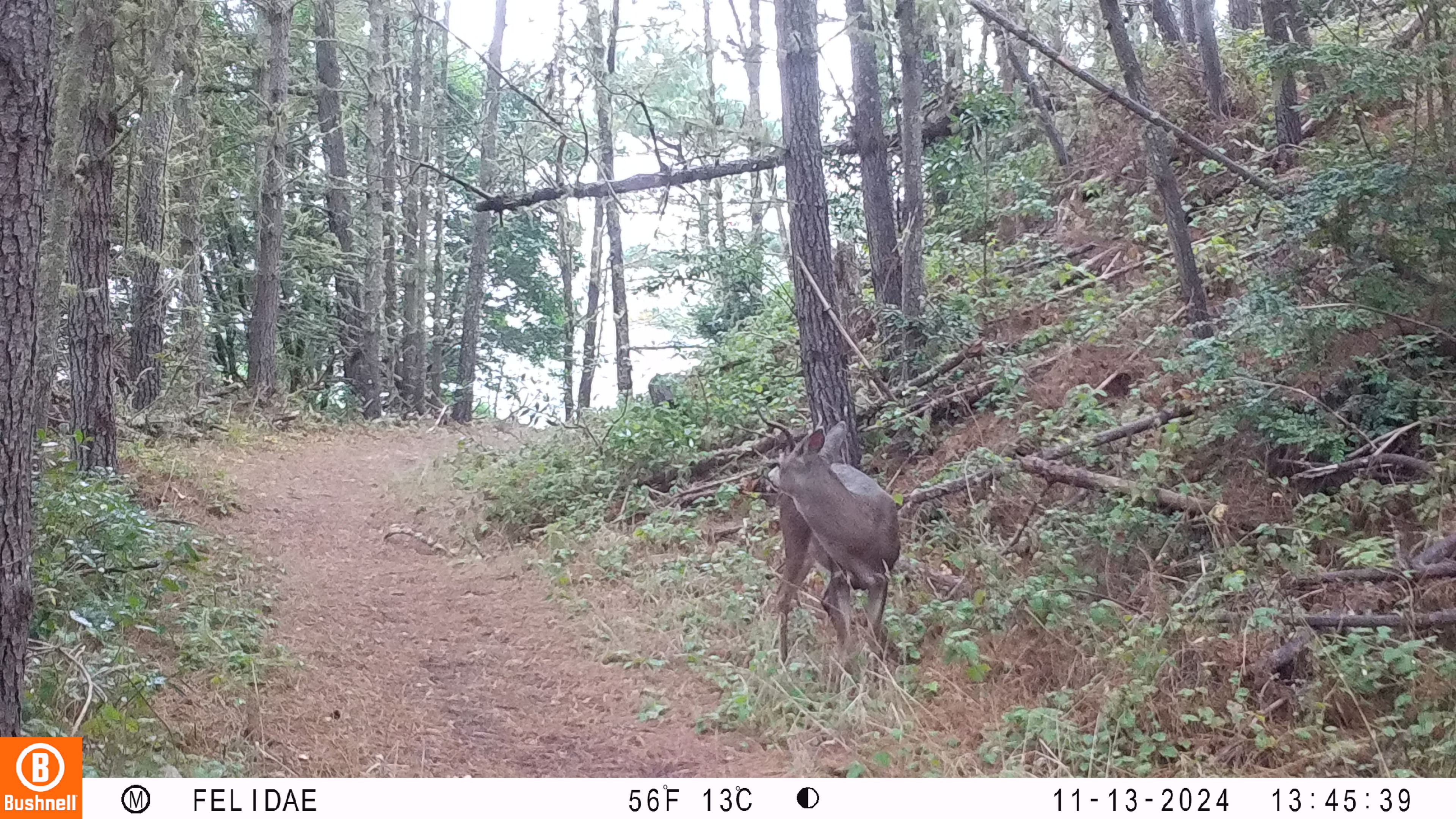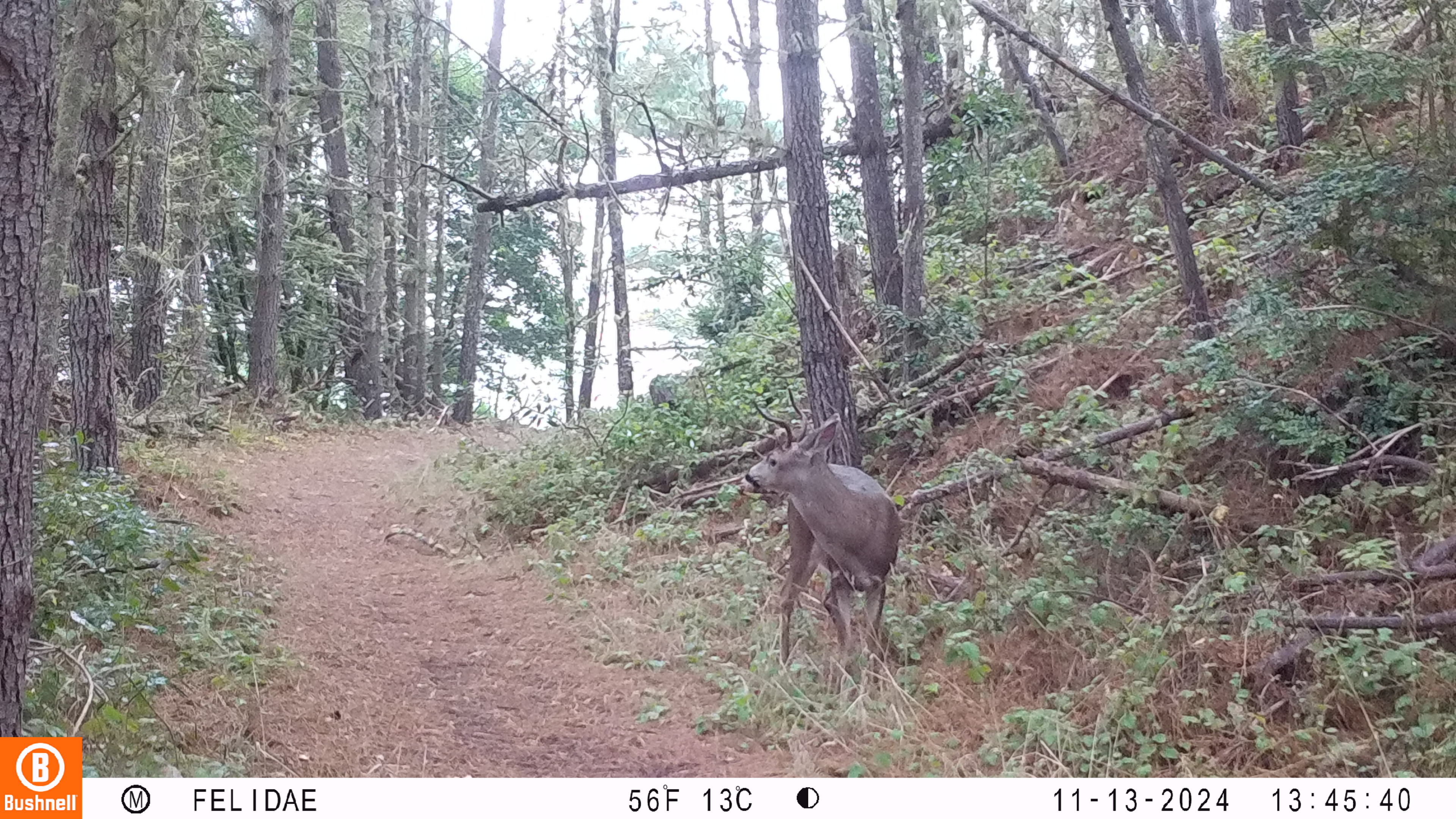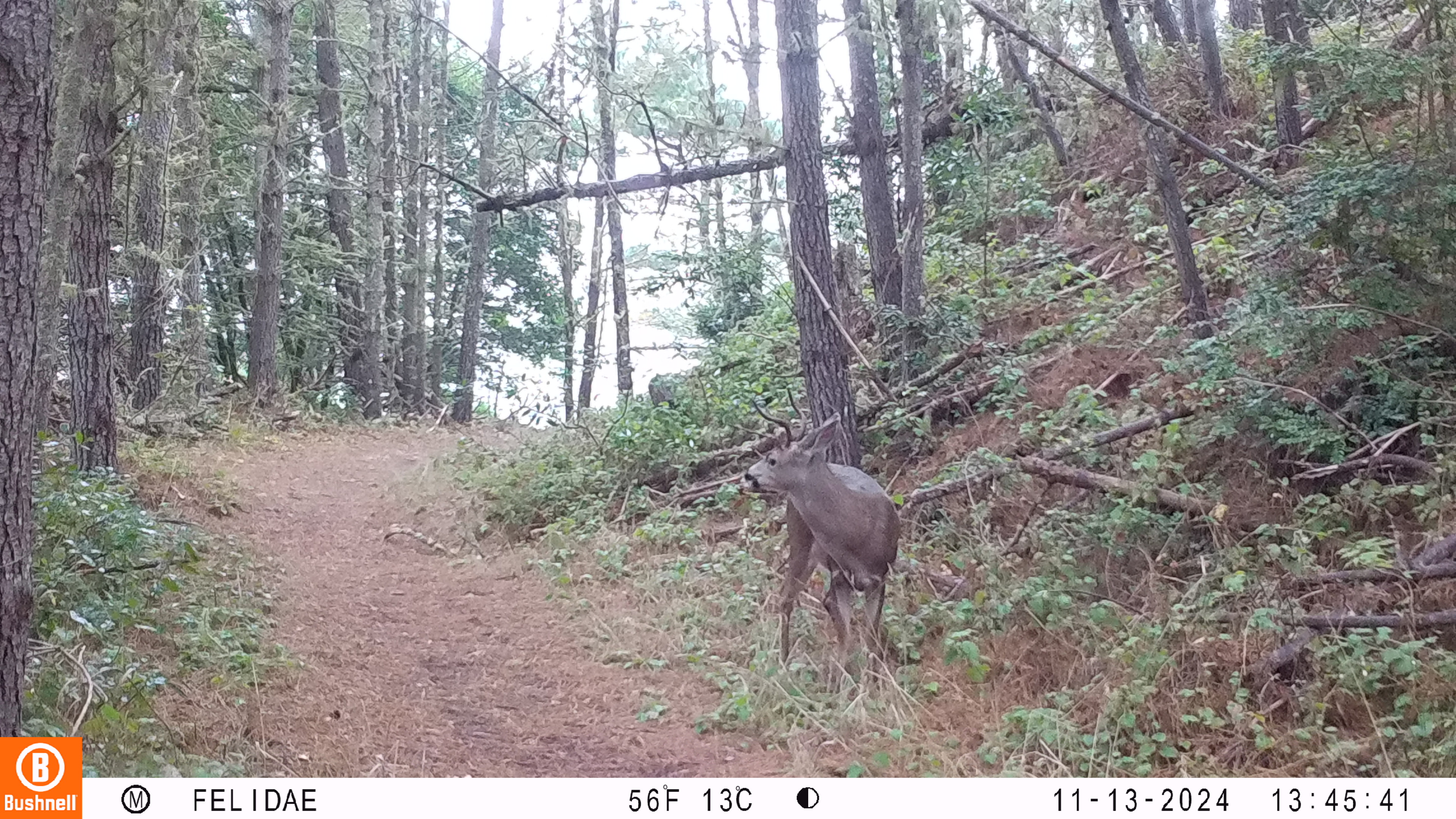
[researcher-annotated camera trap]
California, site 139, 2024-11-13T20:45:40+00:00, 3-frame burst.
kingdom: Animalia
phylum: Chordata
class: Mammalia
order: Artiodactyla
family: Cervidae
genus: Odocoileus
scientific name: Odocoileus hemionus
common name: mule deer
Mule deer (Odocoileus hemionus).